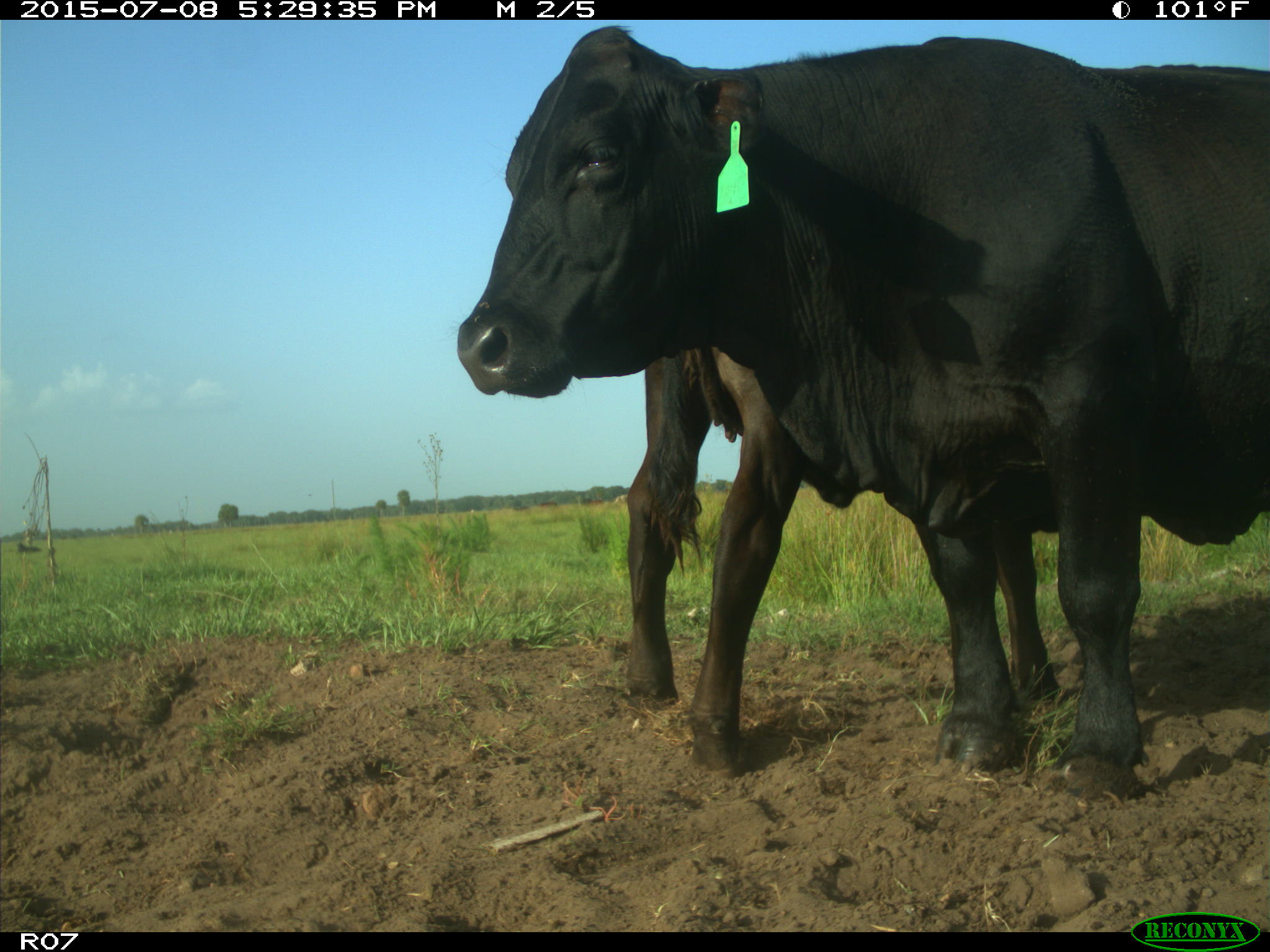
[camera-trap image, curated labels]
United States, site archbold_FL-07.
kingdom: Animalia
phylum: Chordata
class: Mammalia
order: Artiodactyla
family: Bovidae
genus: Bos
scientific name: Bos taurus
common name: domestic cow